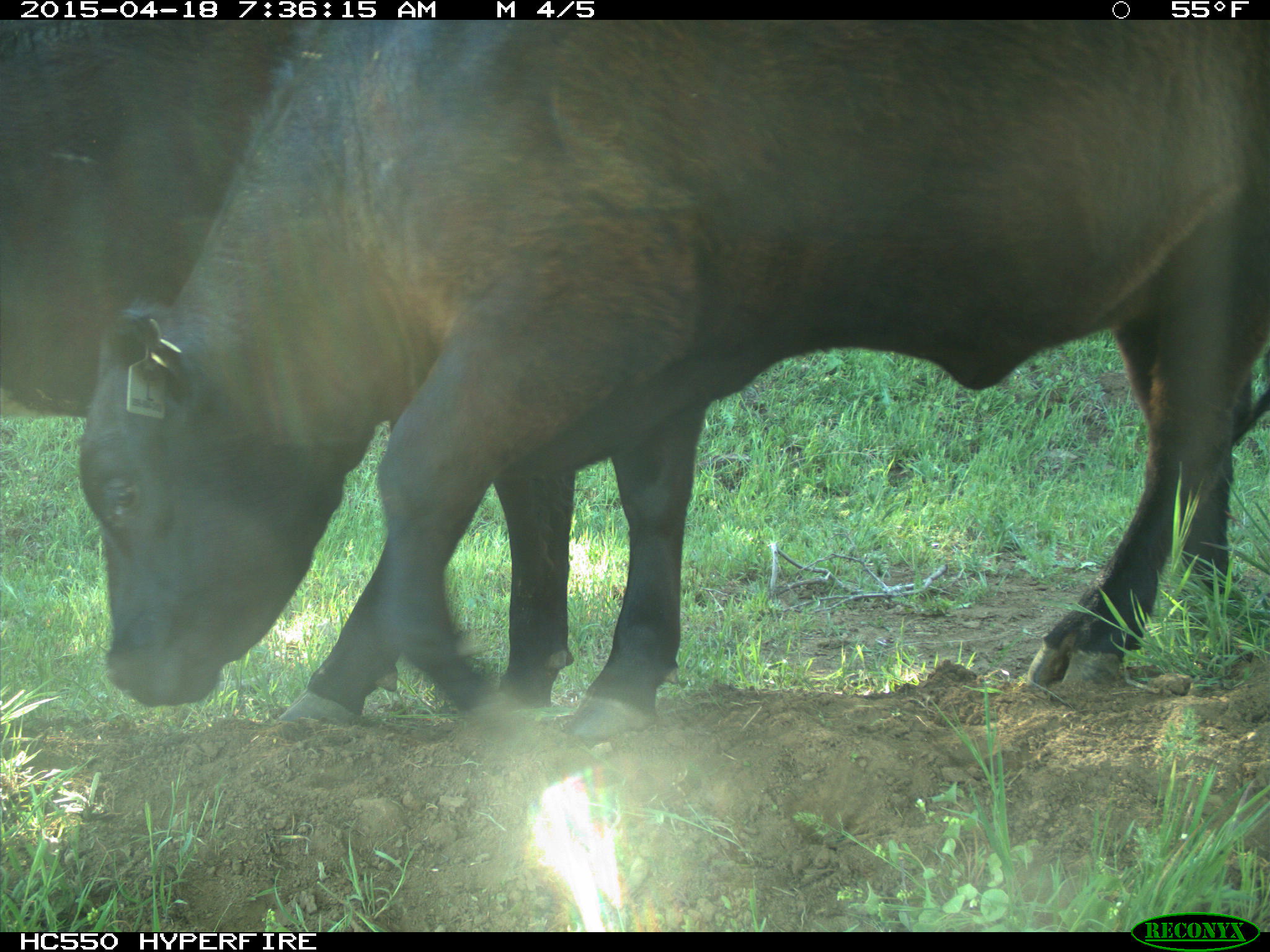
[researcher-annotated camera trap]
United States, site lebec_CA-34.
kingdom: Animalia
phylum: Chordata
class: Mammalia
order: Artiodactyla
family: Bovidae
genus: Bos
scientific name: Bos taurus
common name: domestic cow